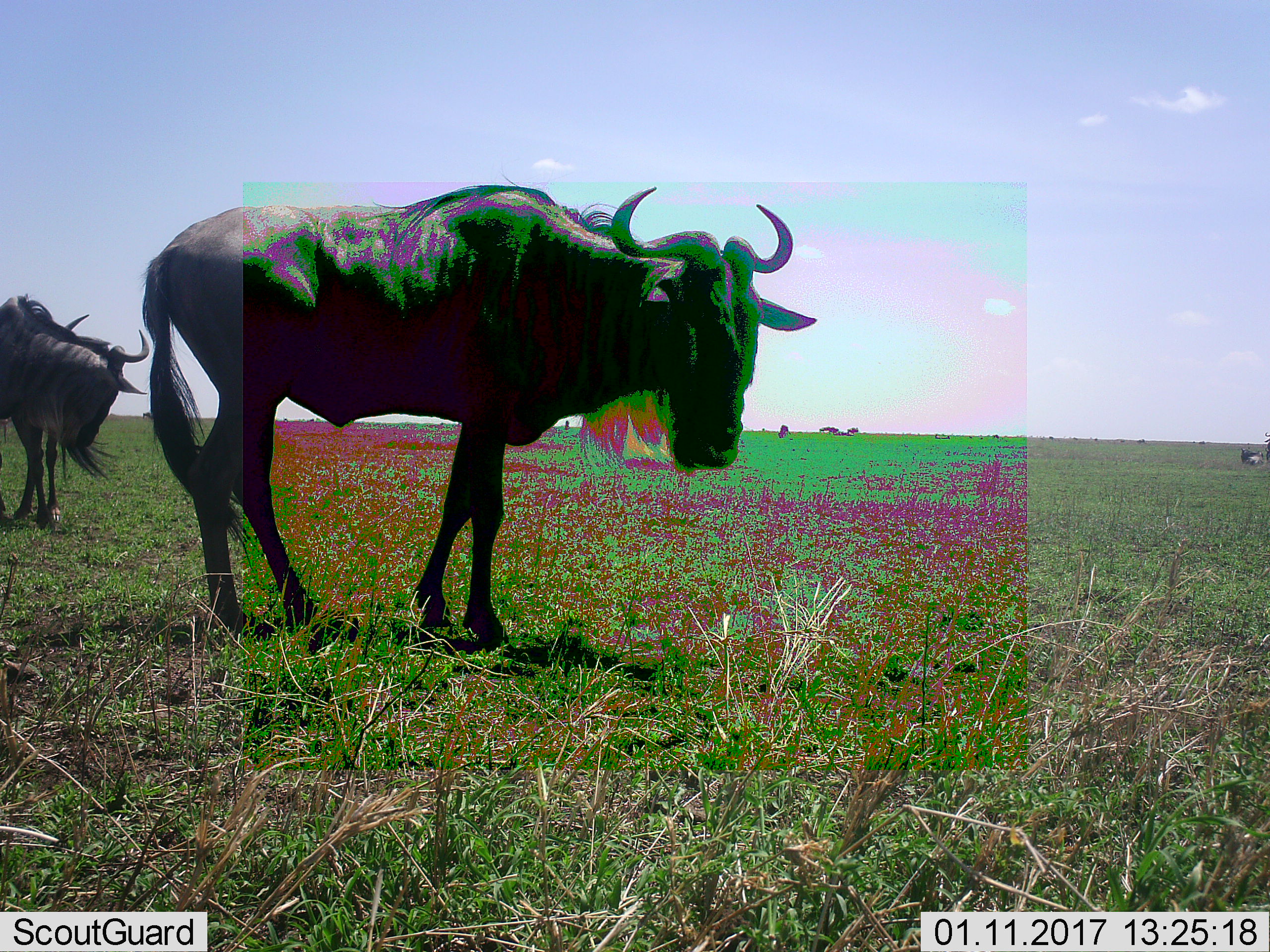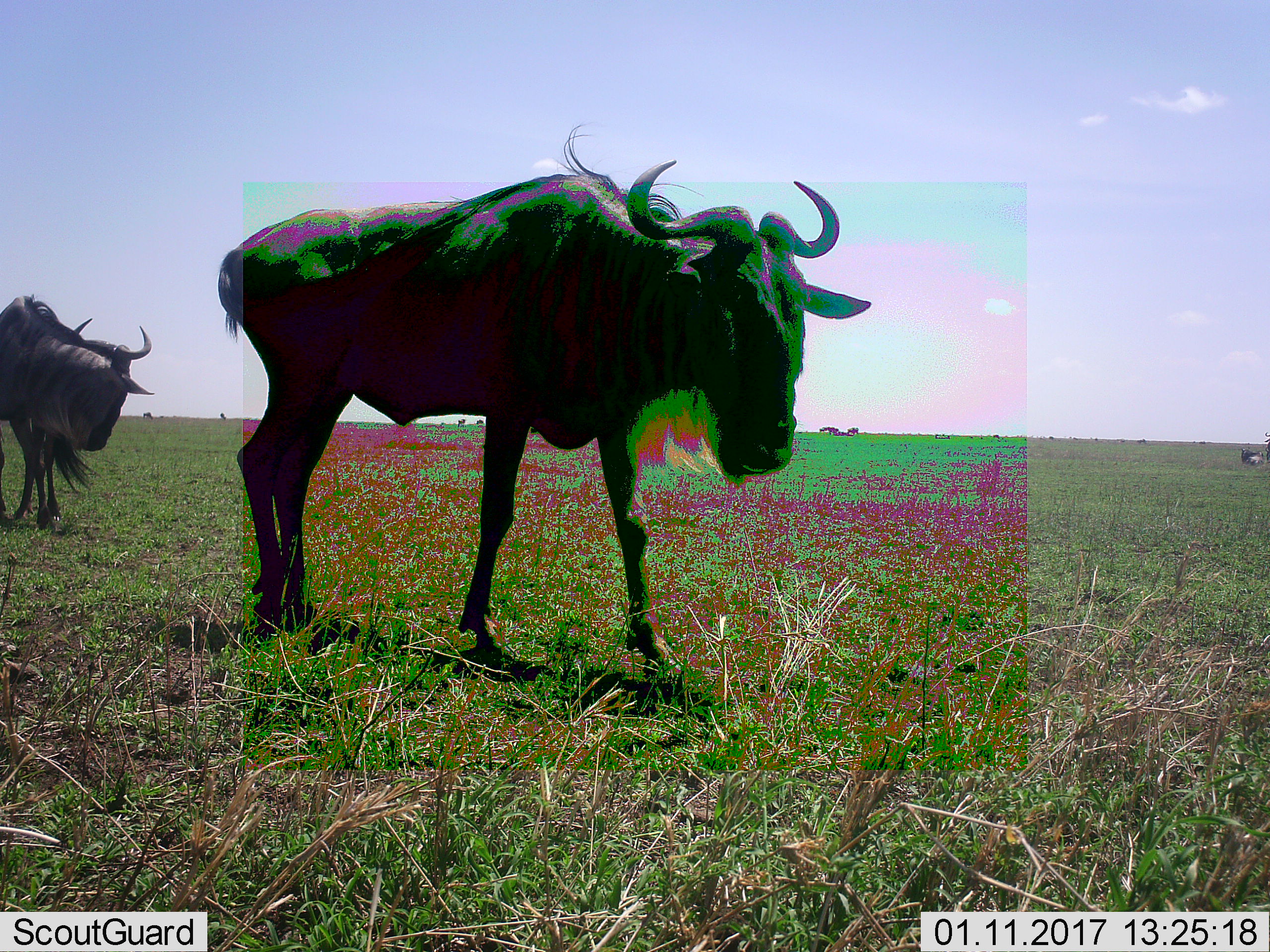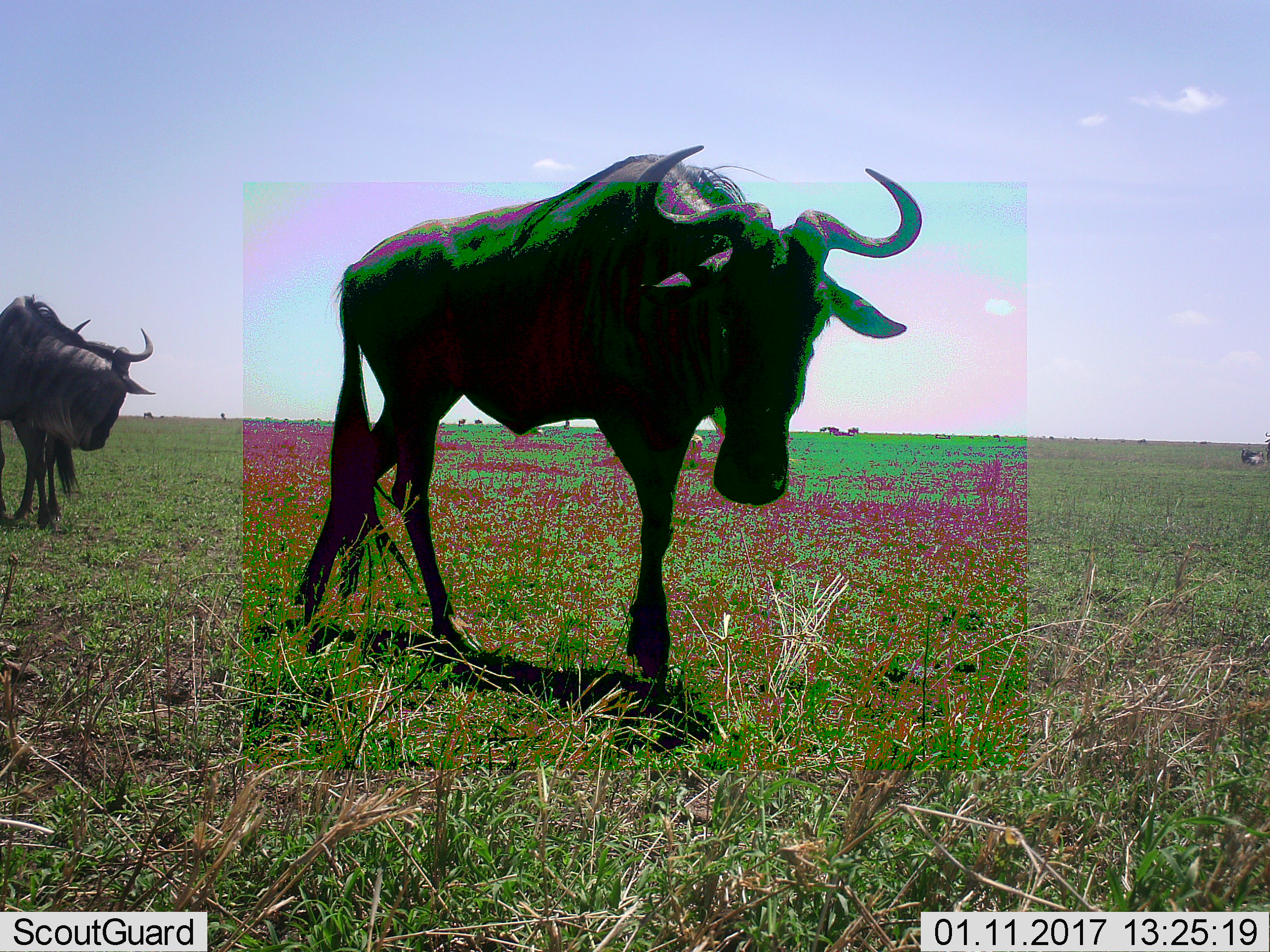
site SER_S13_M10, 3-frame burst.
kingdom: Animalia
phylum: Chordata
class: Mammalia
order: Artiodactyla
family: Bovidae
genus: Connochaetes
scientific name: Connochaetes taurinus taurinus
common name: blue wildebeest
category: wildebeestblue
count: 2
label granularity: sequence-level